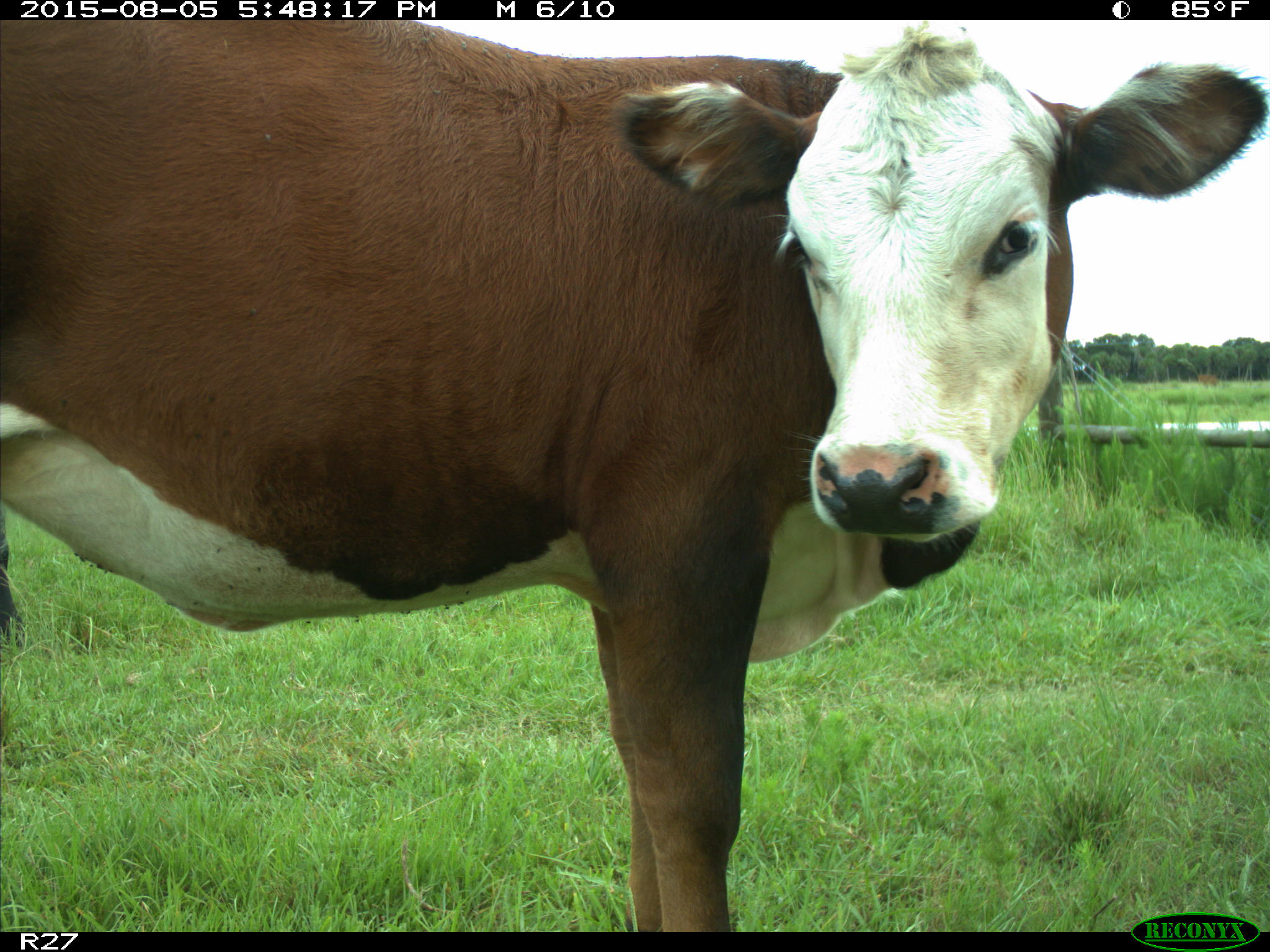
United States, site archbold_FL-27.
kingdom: Animalia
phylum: Chordata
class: Mammalia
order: Artiodactyla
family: Bovidae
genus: Bos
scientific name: Bos taurus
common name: domestic cow